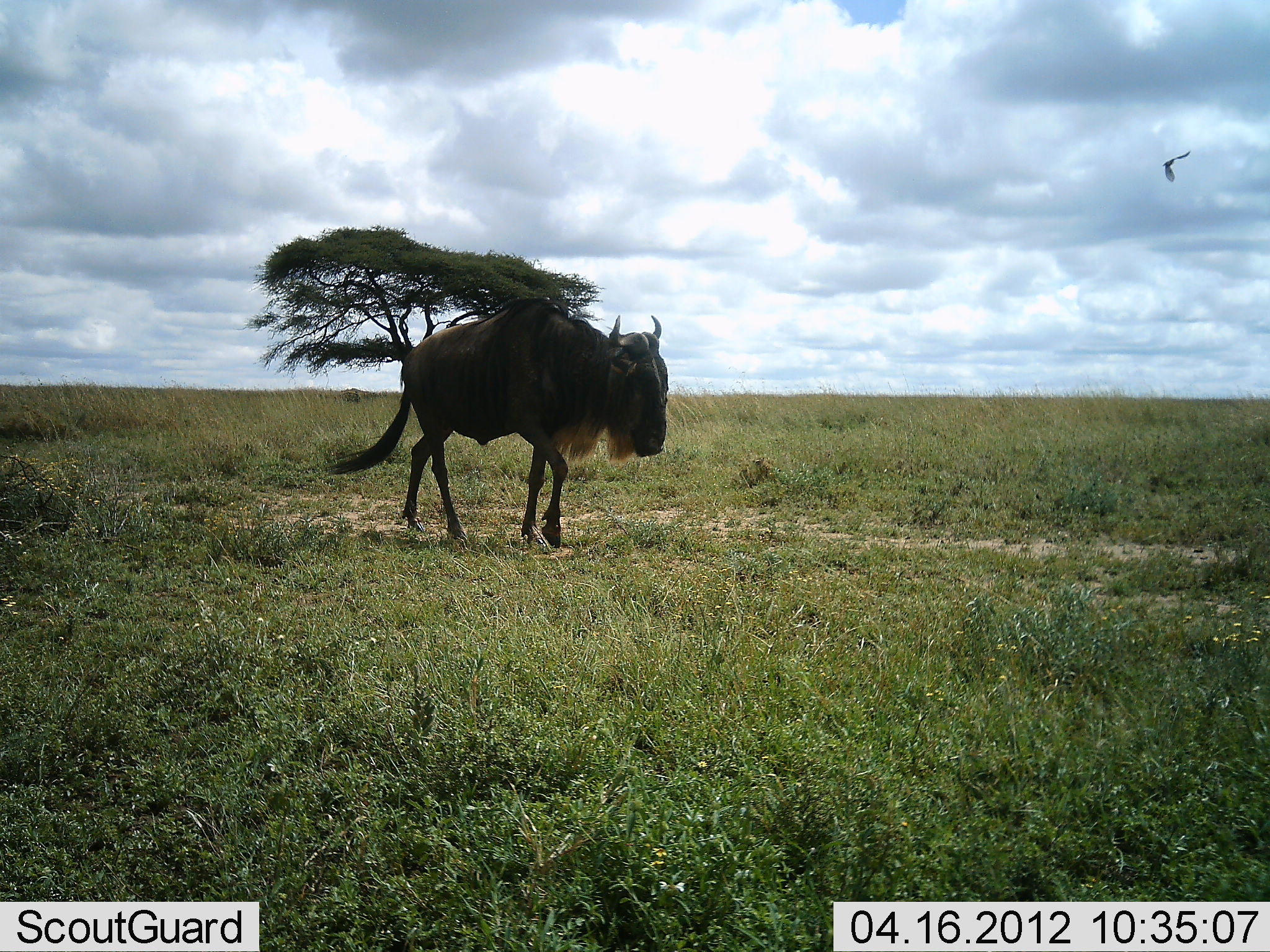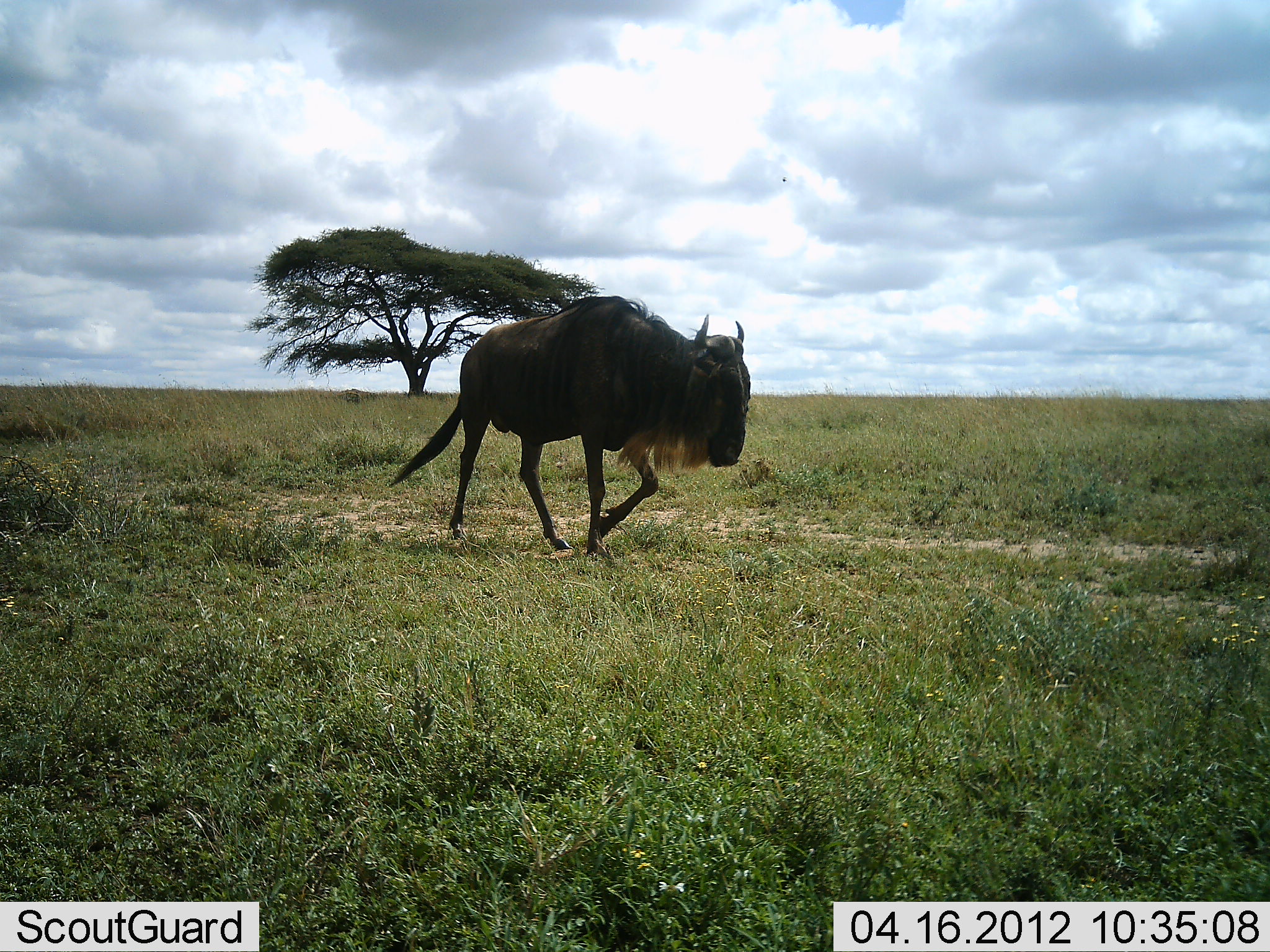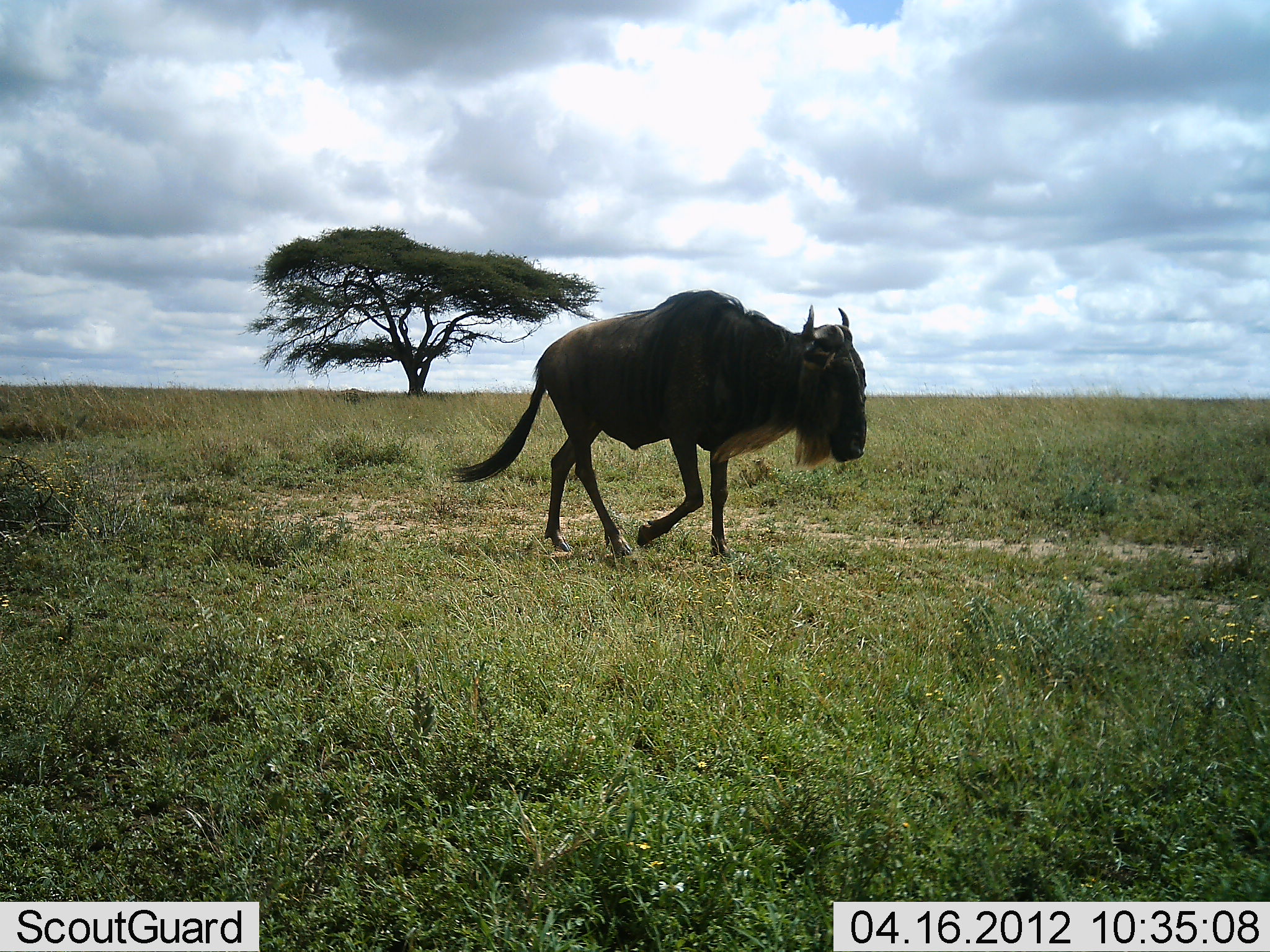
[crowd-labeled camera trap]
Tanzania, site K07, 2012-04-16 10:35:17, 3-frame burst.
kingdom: Animalia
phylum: Chordata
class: Mammalia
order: Artiodactyla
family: Bovidae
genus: Connochaetes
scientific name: Connochaetes taurinus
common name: blue wildebeest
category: wildebeest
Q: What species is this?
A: Wildebeest (blue wildebeest) (Connochaetes taurinus).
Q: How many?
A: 1.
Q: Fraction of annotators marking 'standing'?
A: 0%.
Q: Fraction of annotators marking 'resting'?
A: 0%.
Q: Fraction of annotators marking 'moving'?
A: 100%.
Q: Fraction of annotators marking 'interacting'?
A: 0%.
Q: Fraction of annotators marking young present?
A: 0%.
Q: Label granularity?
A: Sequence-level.